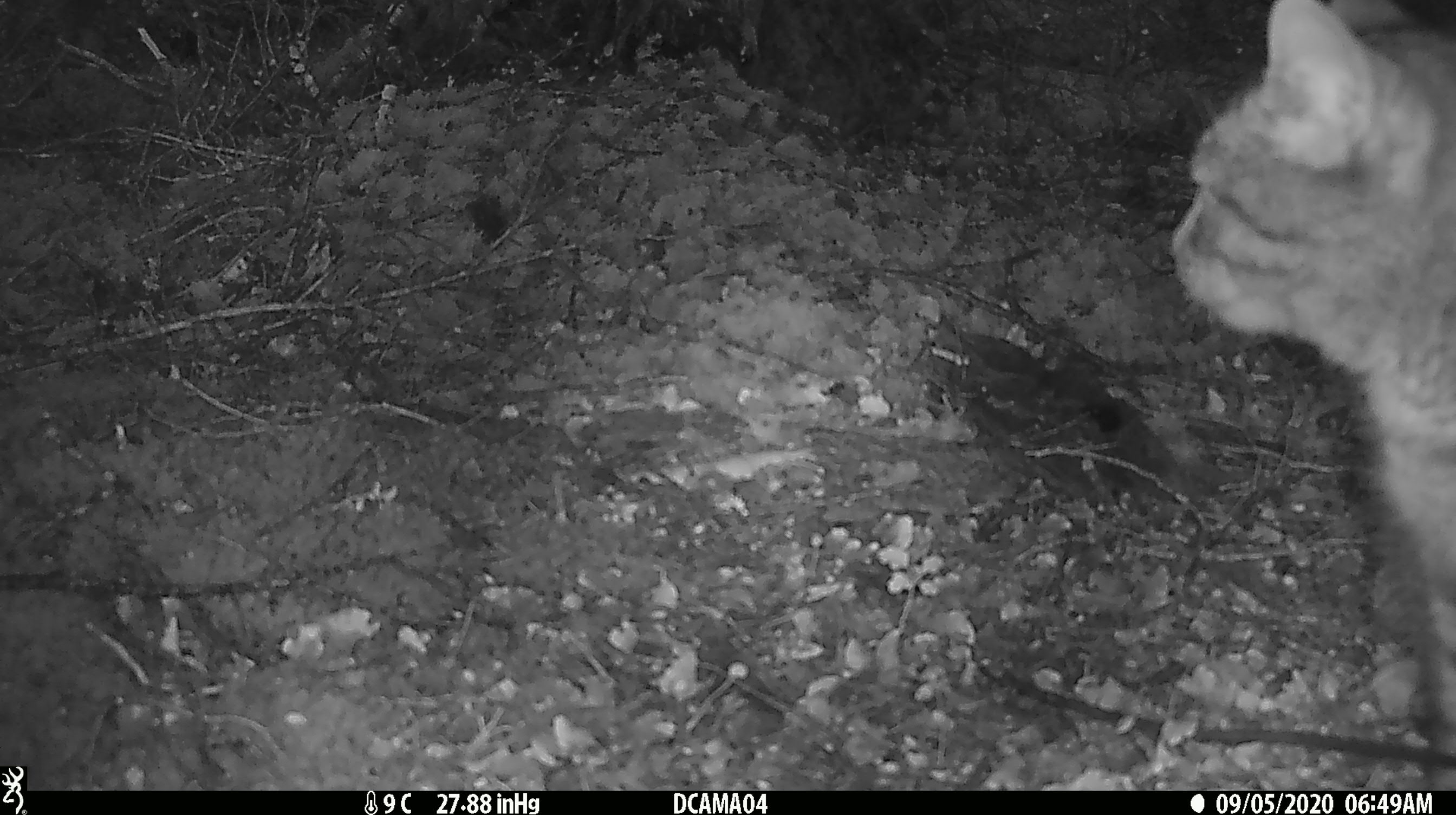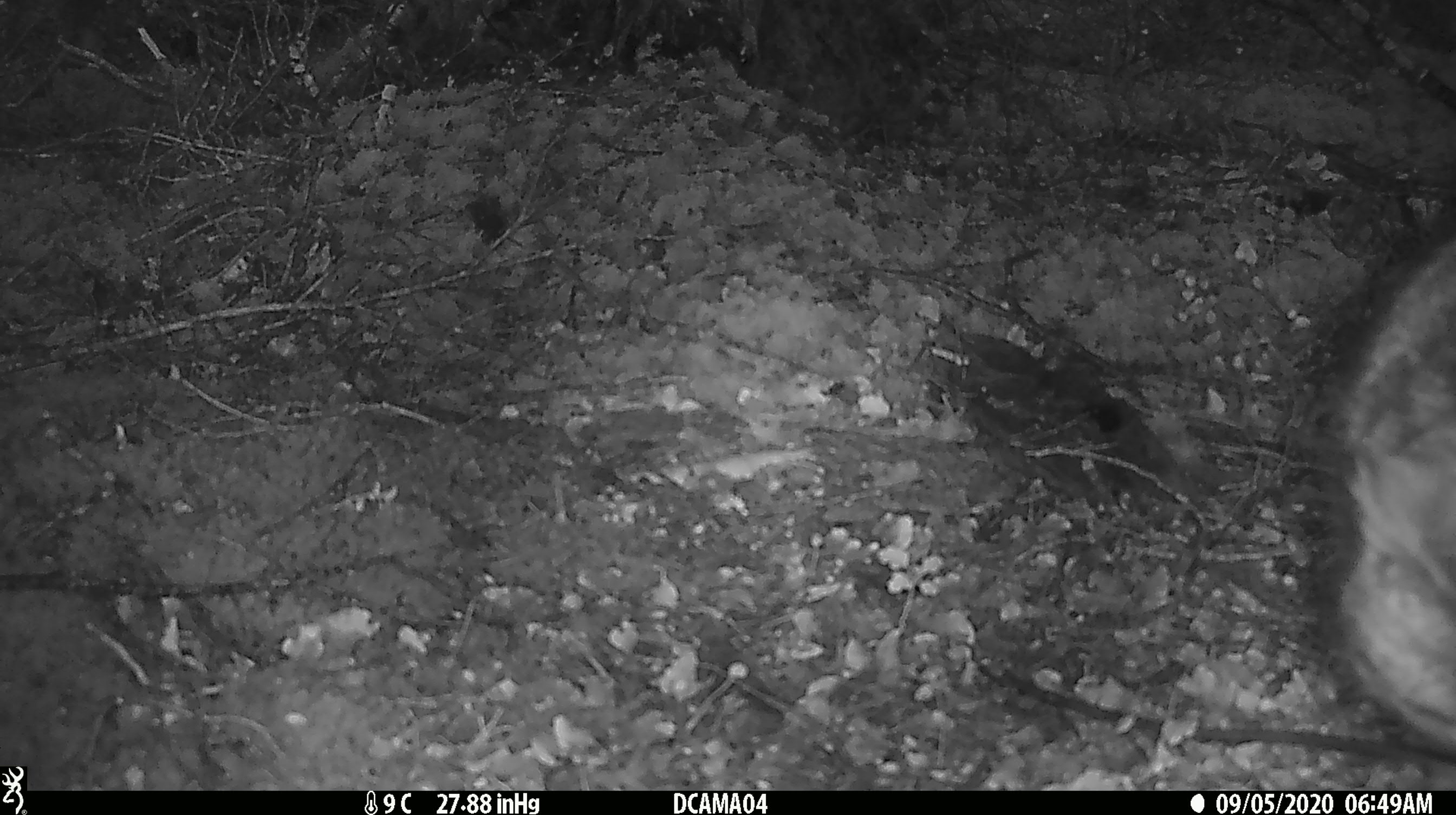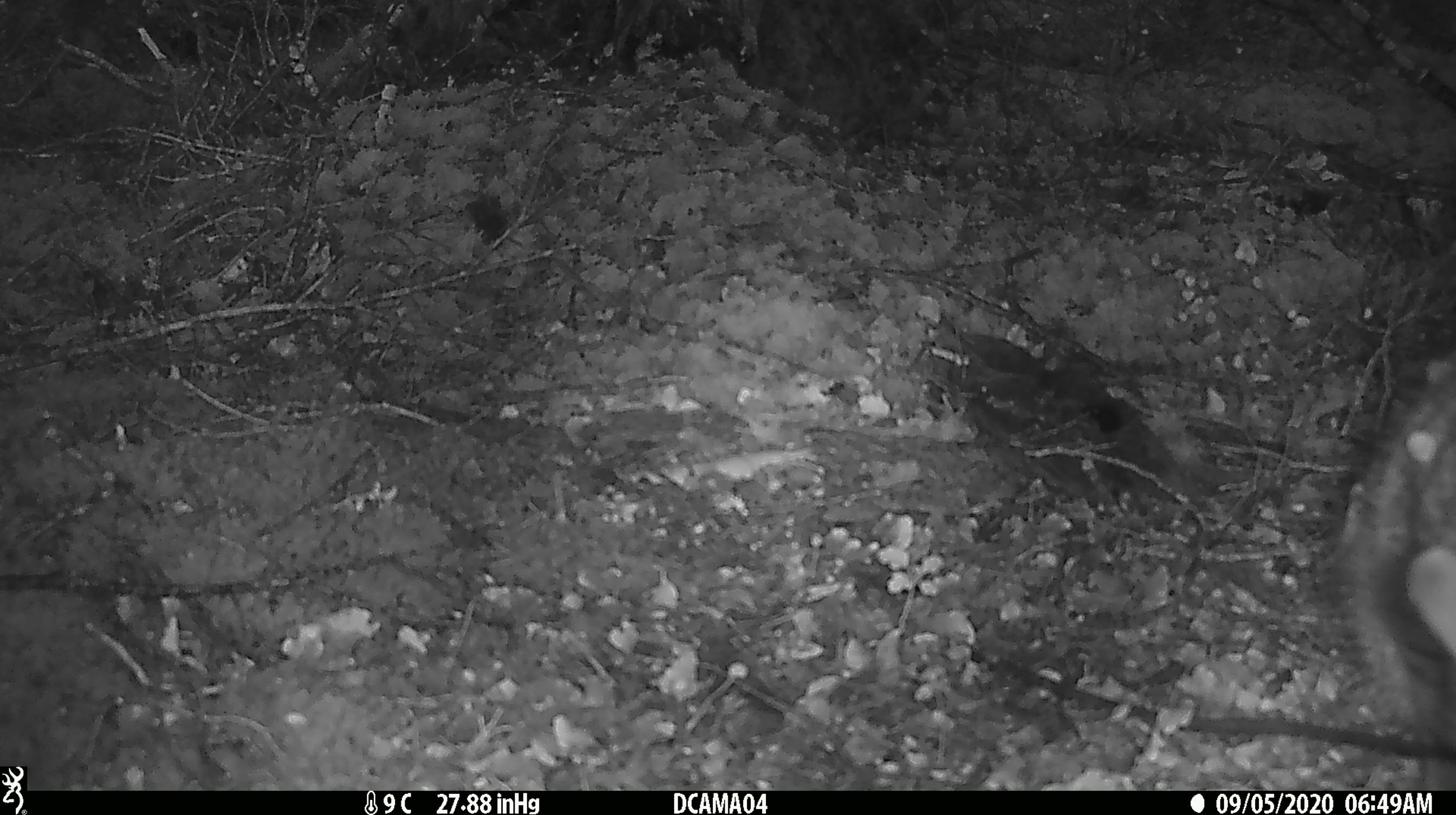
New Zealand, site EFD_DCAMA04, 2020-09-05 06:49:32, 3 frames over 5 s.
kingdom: Animalia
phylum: Chordata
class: Mammalia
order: Carnivora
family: Felidae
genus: Felis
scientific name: Felis catus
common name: domestic cat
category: cat